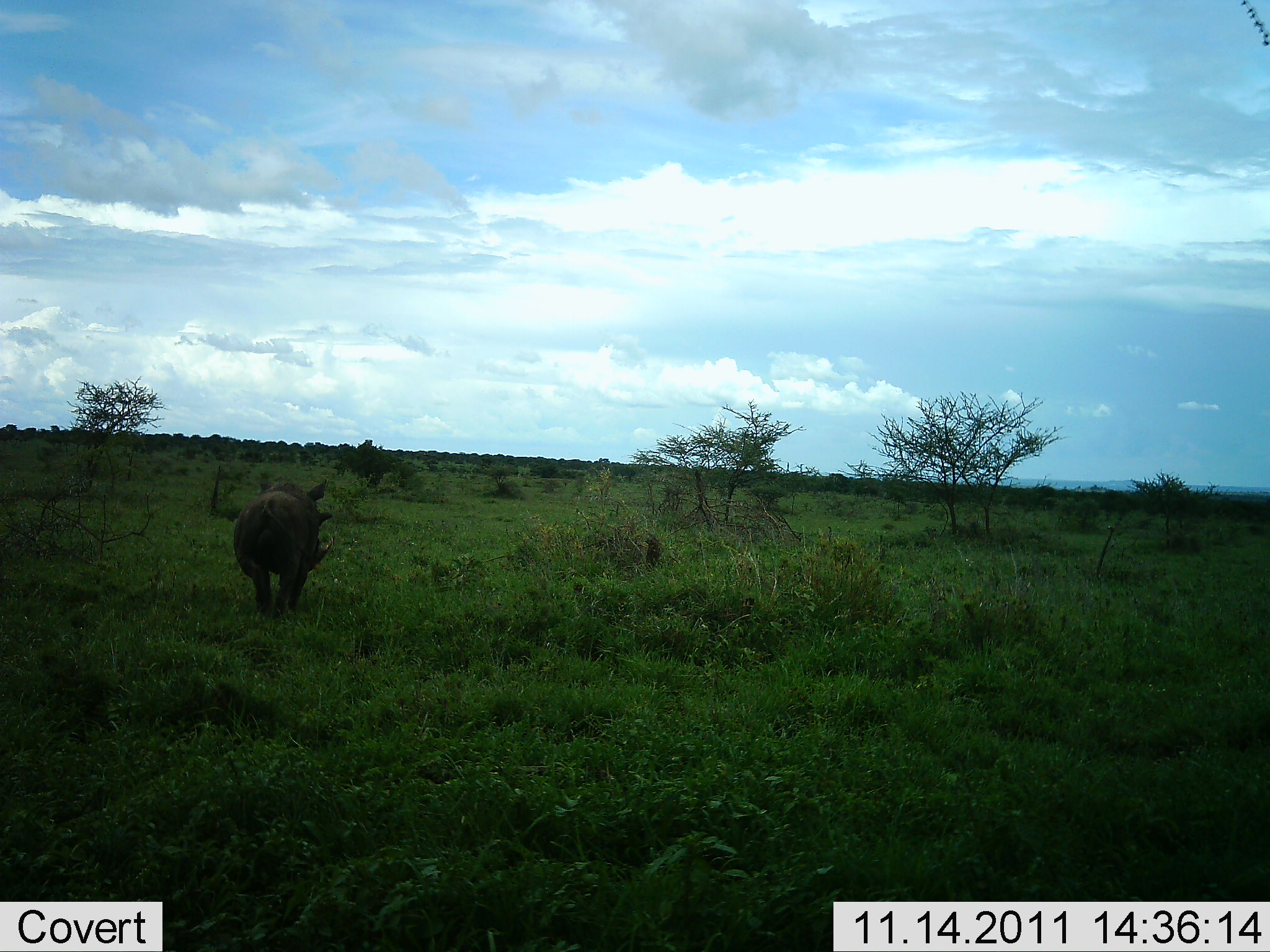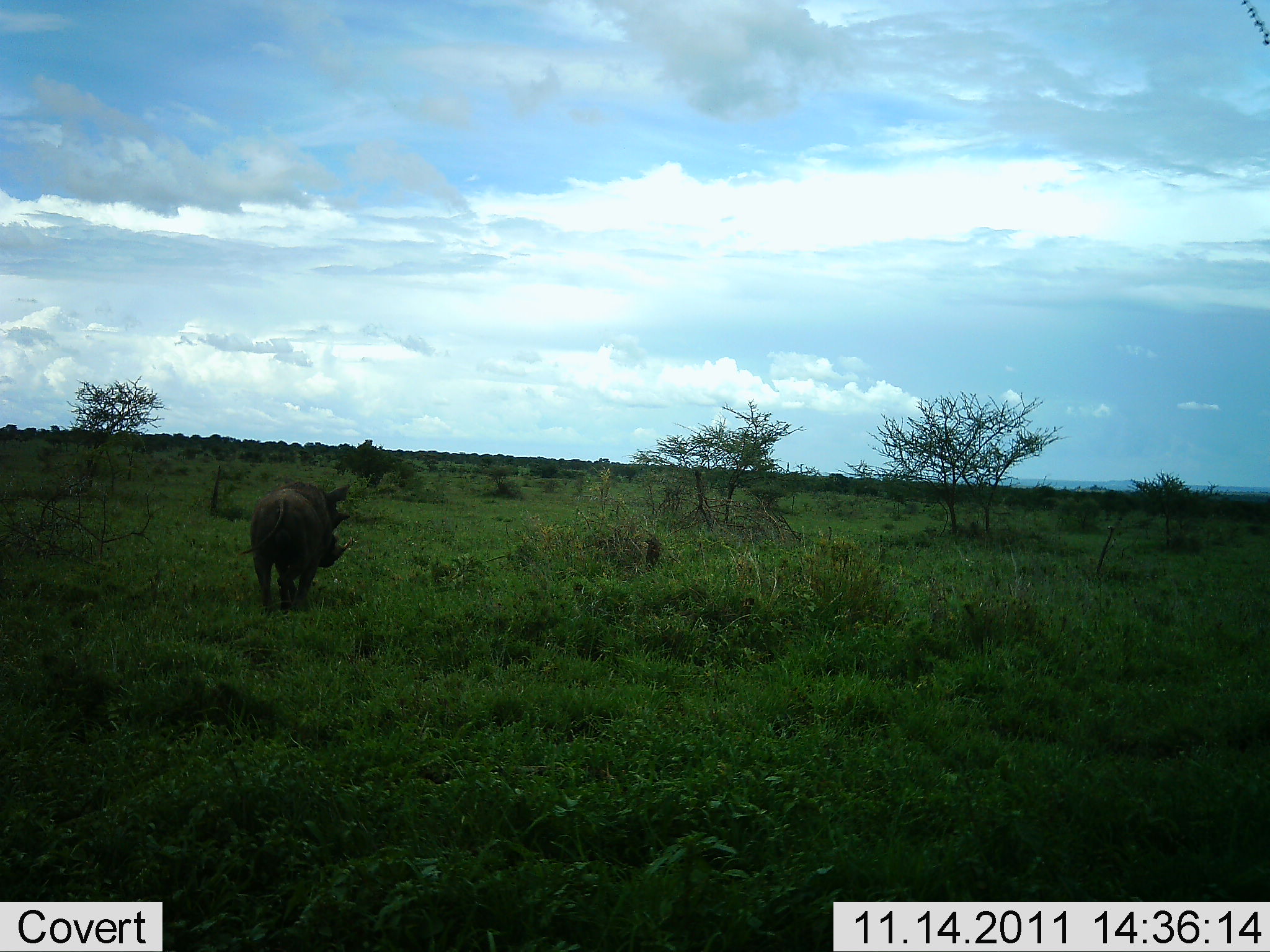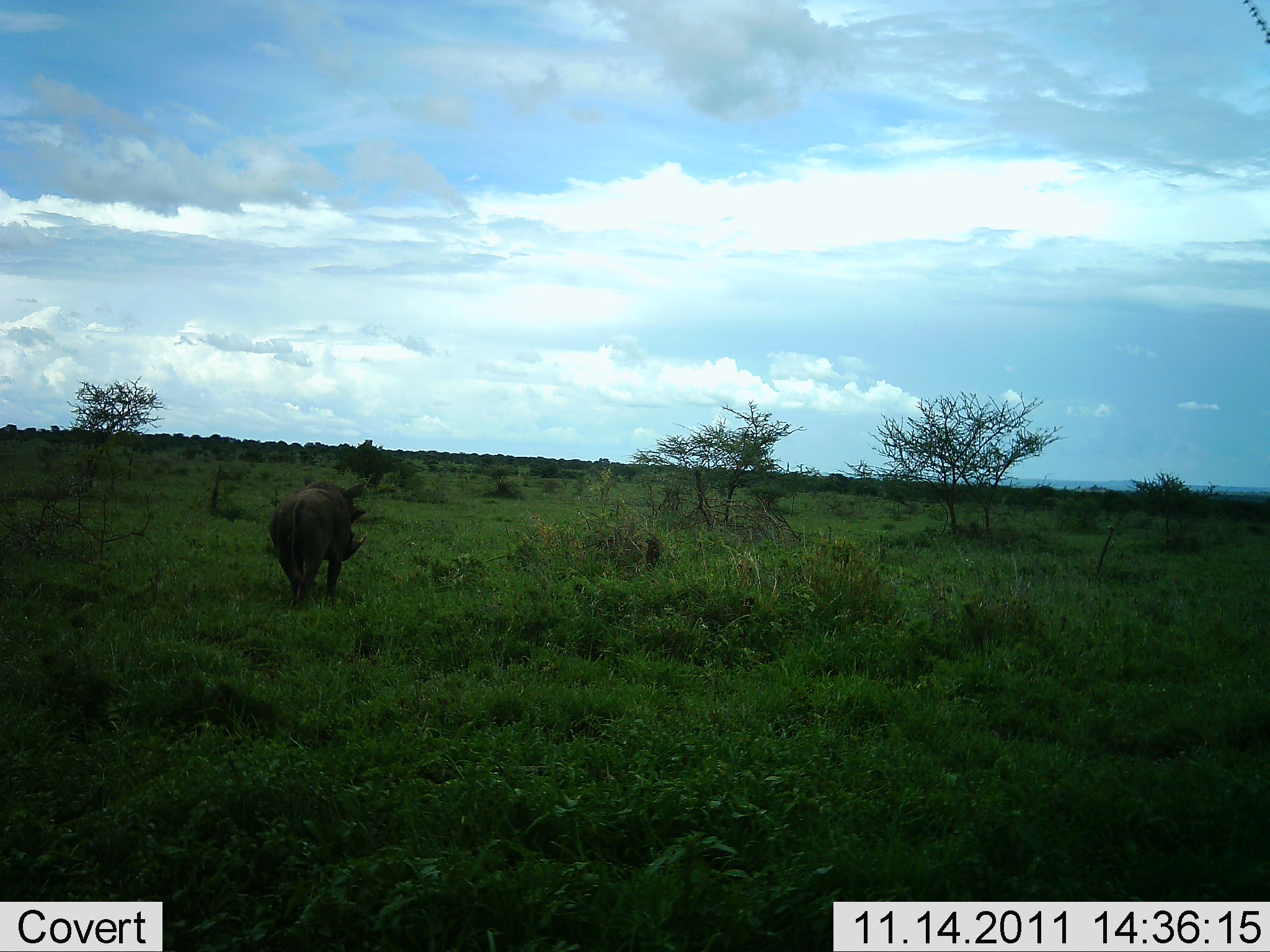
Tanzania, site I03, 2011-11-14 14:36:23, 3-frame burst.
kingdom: Animalia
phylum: Chordata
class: Mammalia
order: Artiodactyla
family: Suidae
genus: Phacochoerus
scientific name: Phacochoerus africanus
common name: warthog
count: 1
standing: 27%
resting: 0%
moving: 82%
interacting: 0%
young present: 0%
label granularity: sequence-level